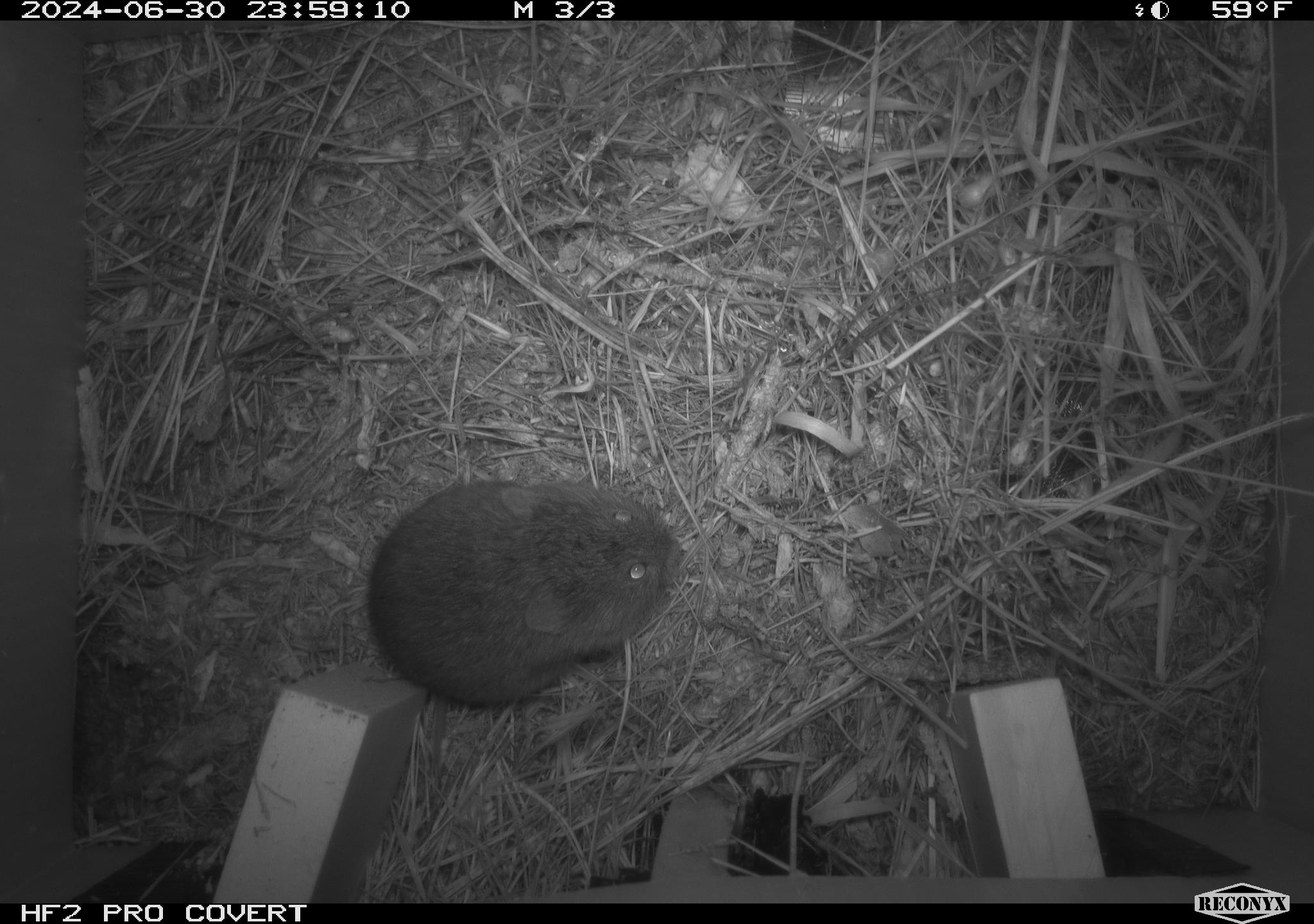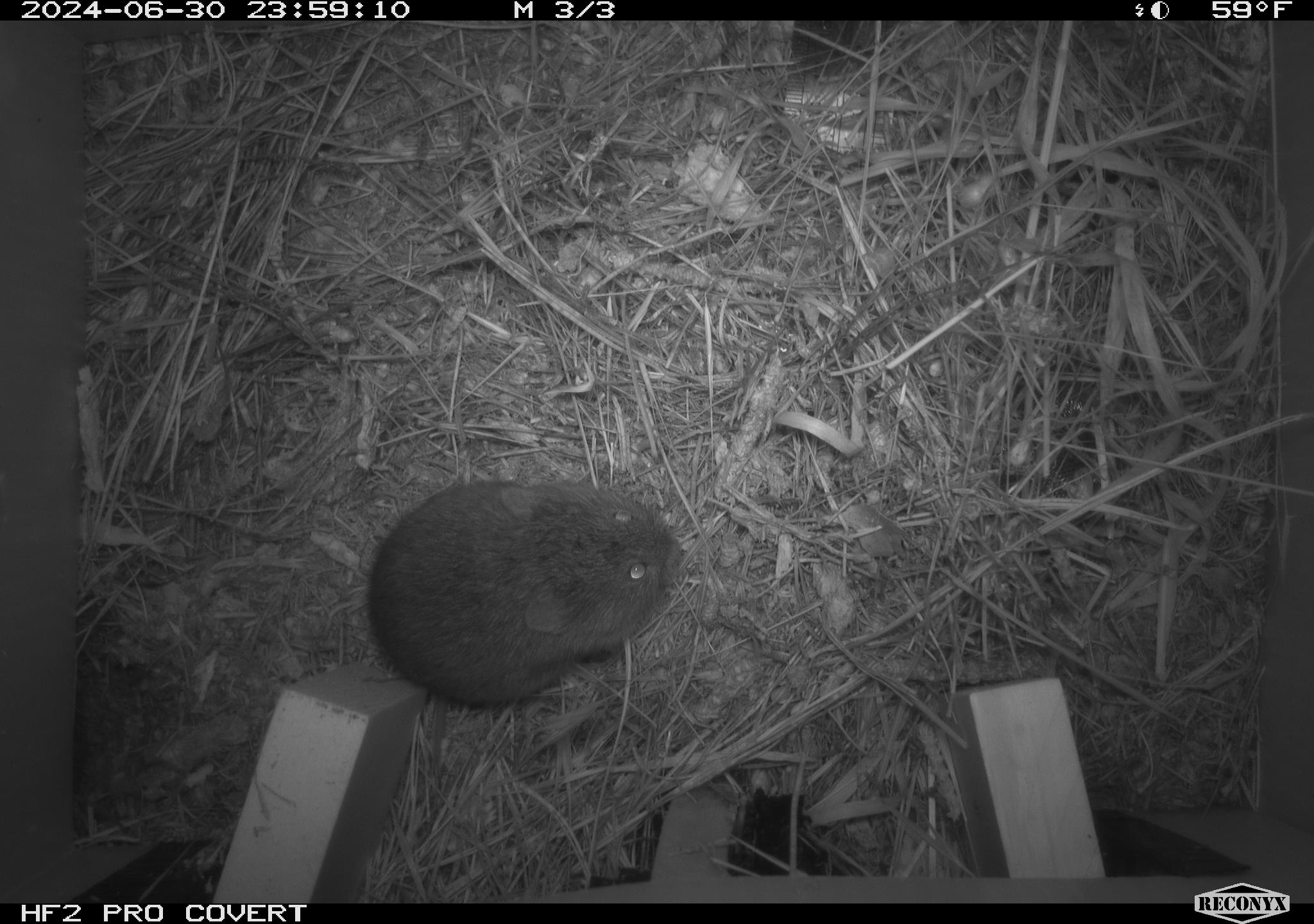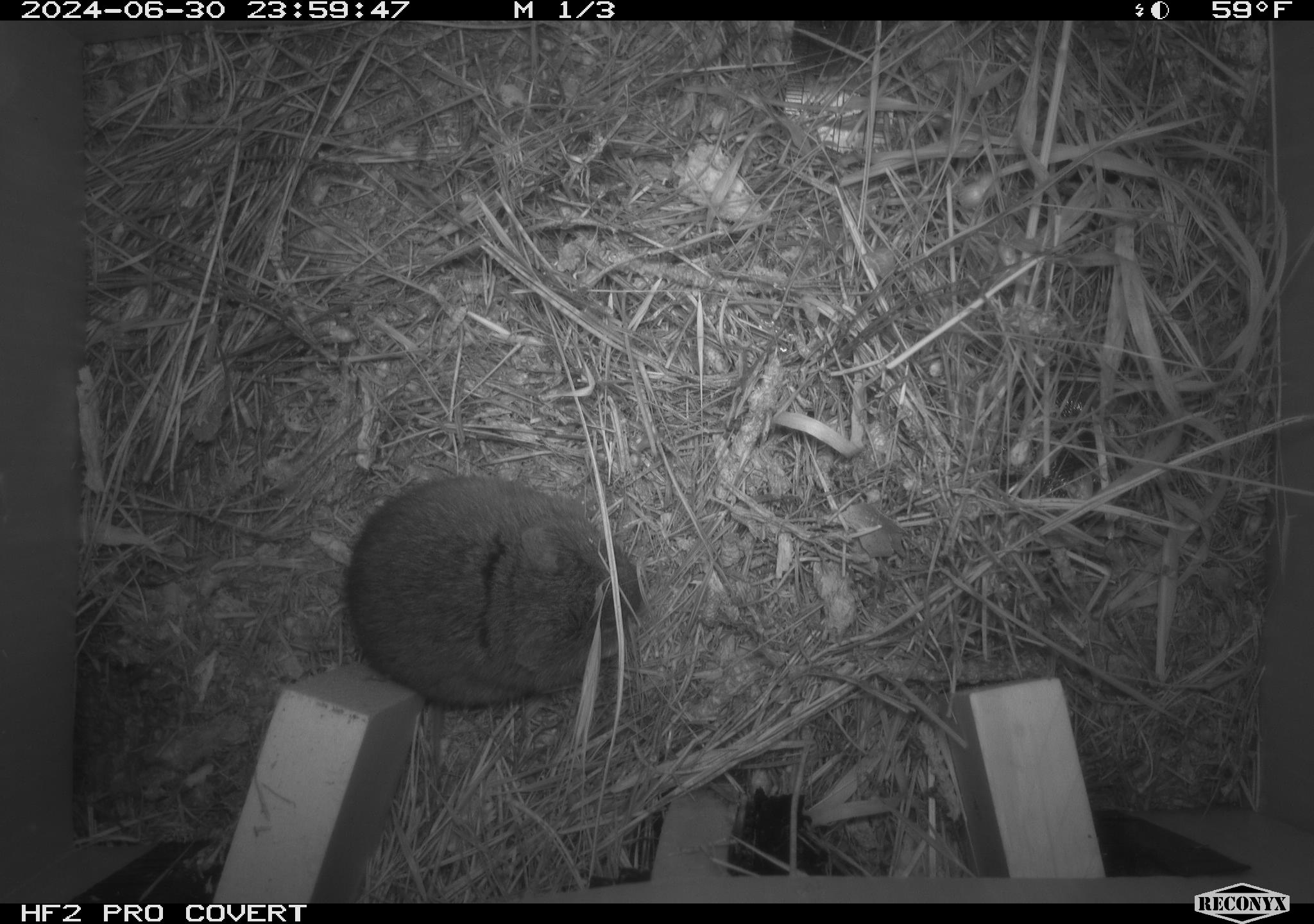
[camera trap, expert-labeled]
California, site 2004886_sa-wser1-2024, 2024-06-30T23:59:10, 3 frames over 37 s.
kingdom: Animalia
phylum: Chordata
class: Mammalia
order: Rodentia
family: Cricetidae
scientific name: Arvicolinae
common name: voles, lemmings, and muskrats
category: arvicolinae subfamily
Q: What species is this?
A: Arvicolinae subfamily (voles, lemmings, and muskrats) (Arvicolinae).